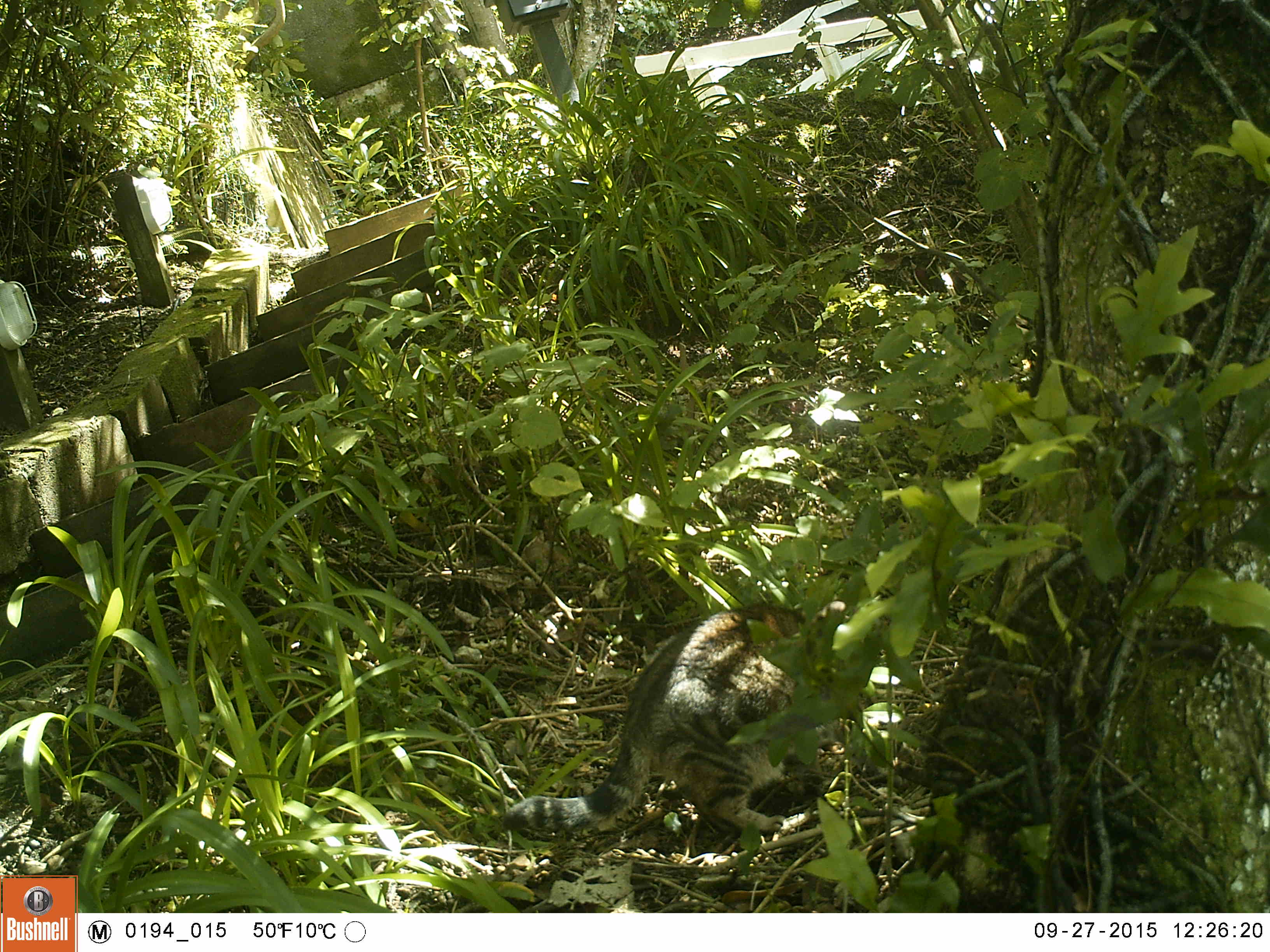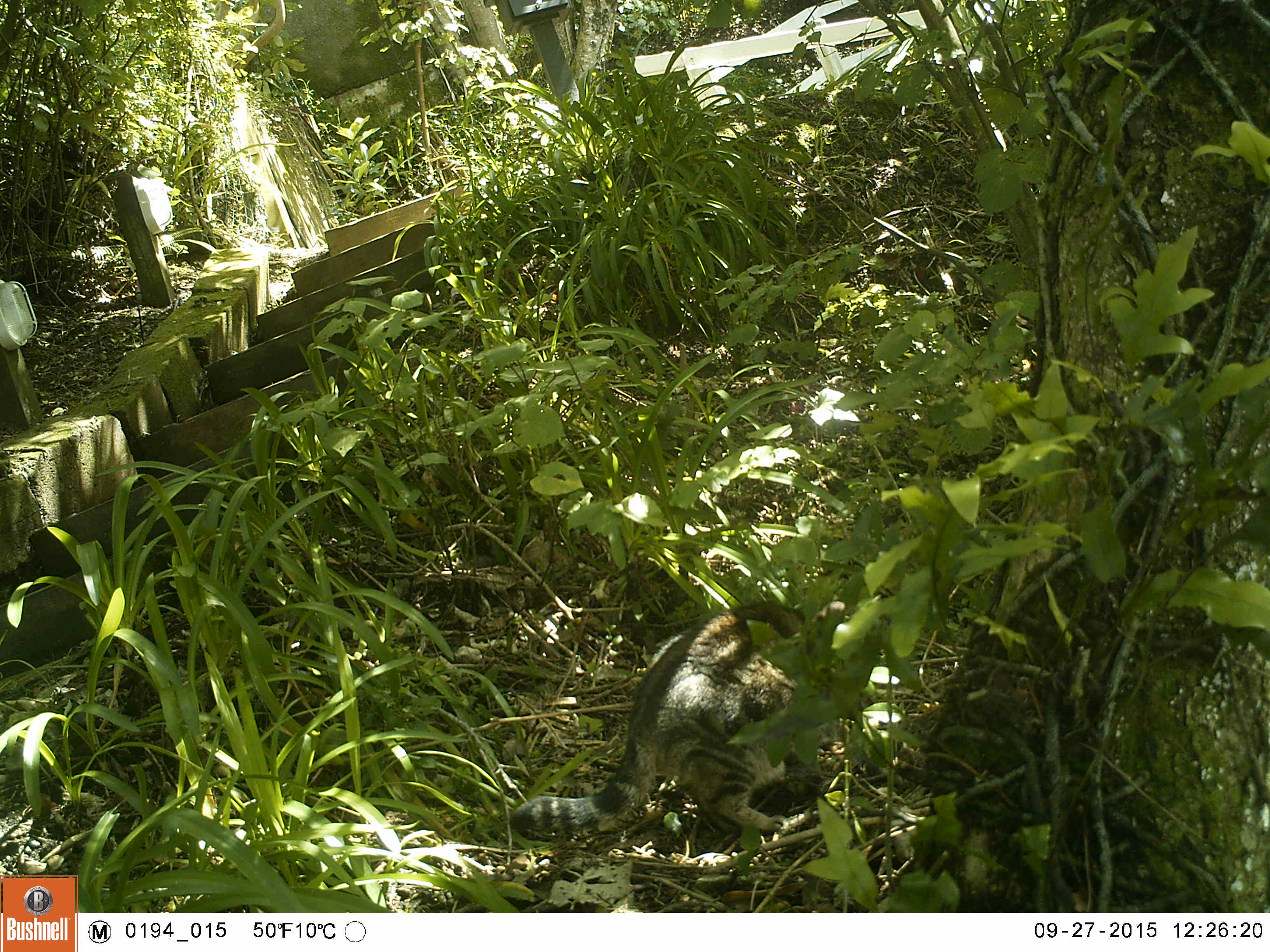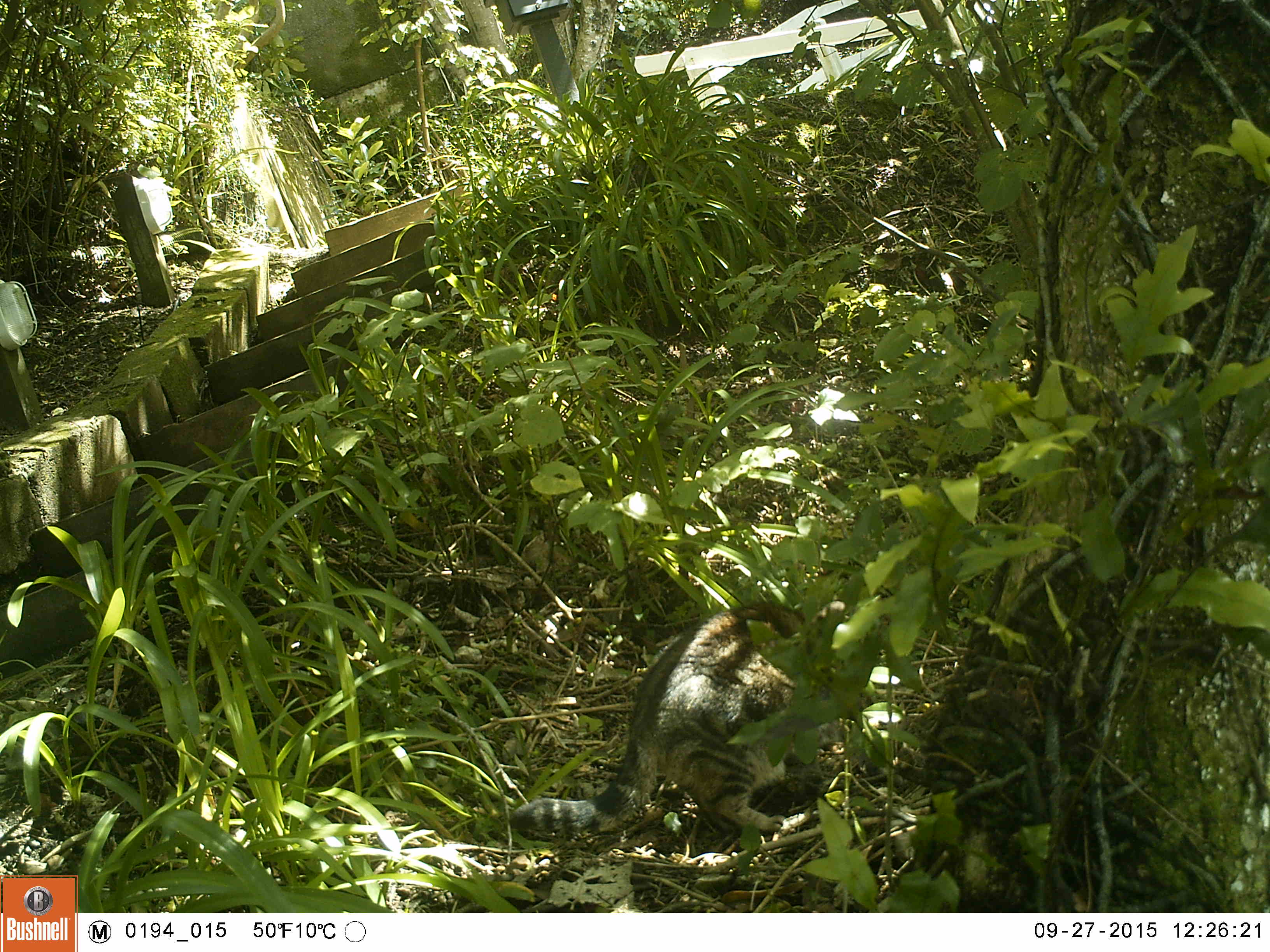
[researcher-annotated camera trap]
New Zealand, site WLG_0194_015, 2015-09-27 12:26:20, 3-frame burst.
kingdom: Animalia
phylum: Chordata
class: Mammalia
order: Carnivora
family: Felidae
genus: Felis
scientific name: Felis catus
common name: domestic cat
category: cat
Cat (domestic cat) (Felis catus).